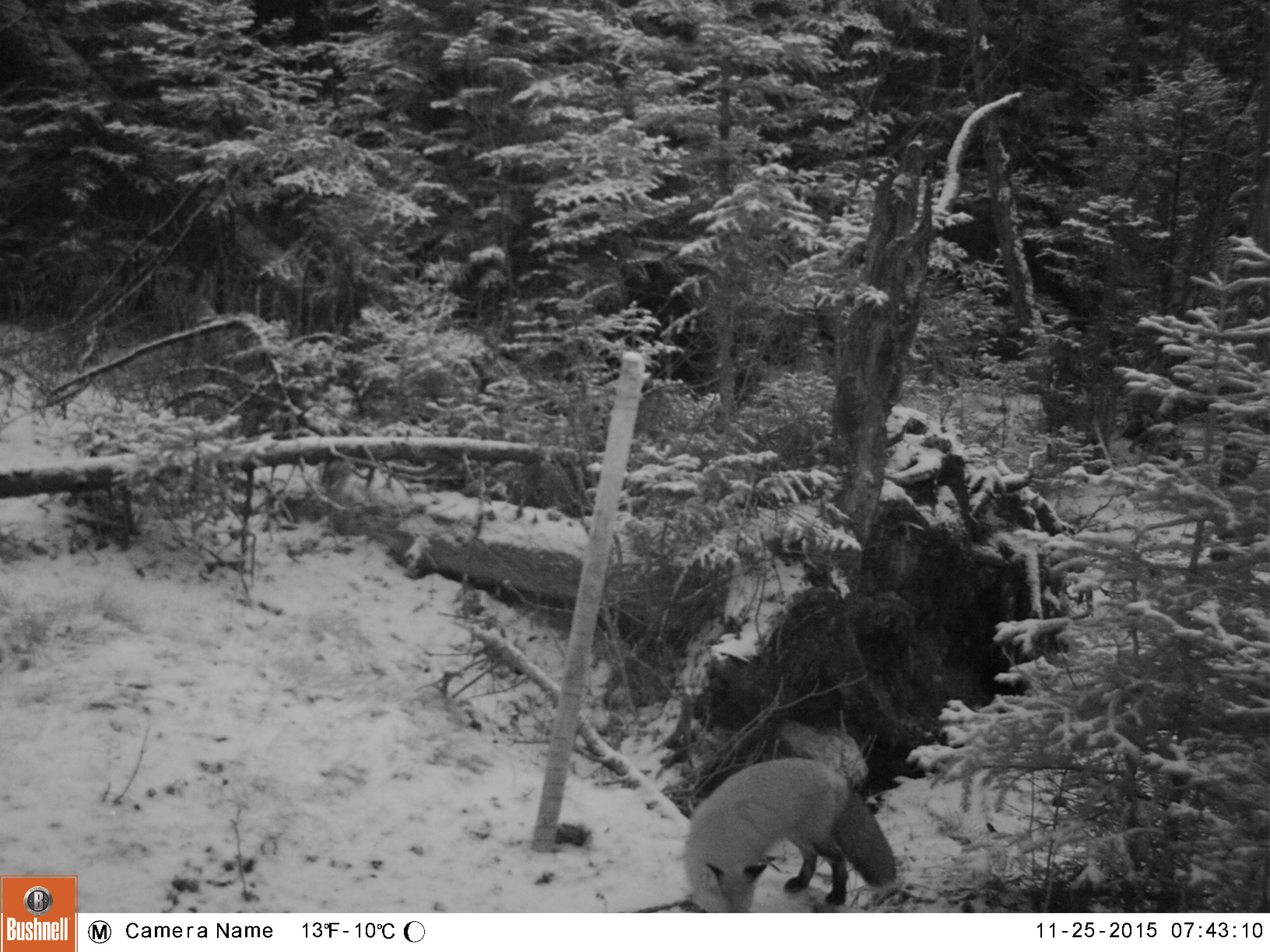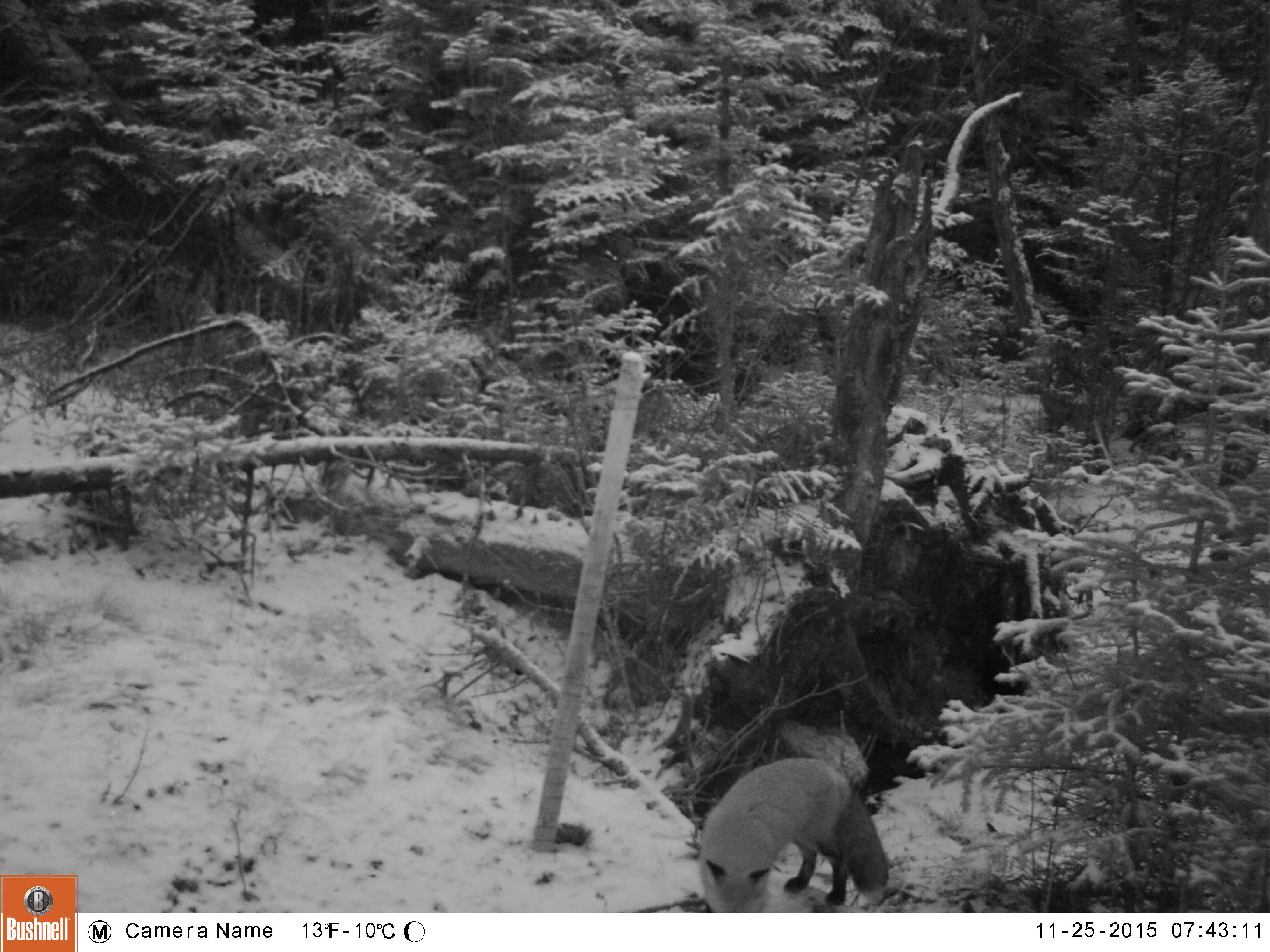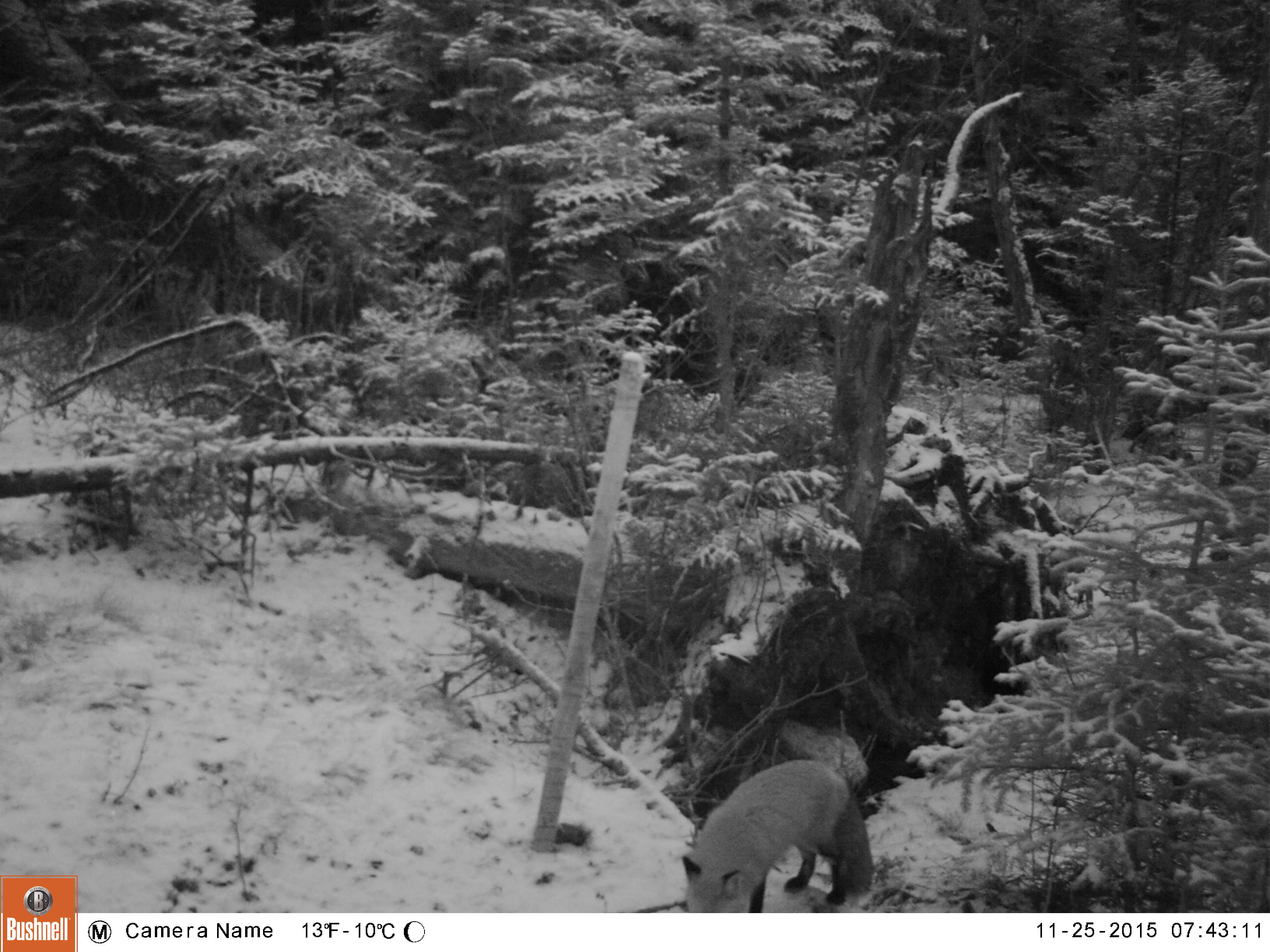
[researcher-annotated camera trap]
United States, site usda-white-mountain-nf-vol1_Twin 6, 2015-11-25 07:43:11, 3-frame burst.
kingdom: Animalia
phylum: Chordata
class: Mammalia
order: Carnivora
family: Canidae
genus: Vulpes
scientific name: Vulpes vulpes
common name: red fox